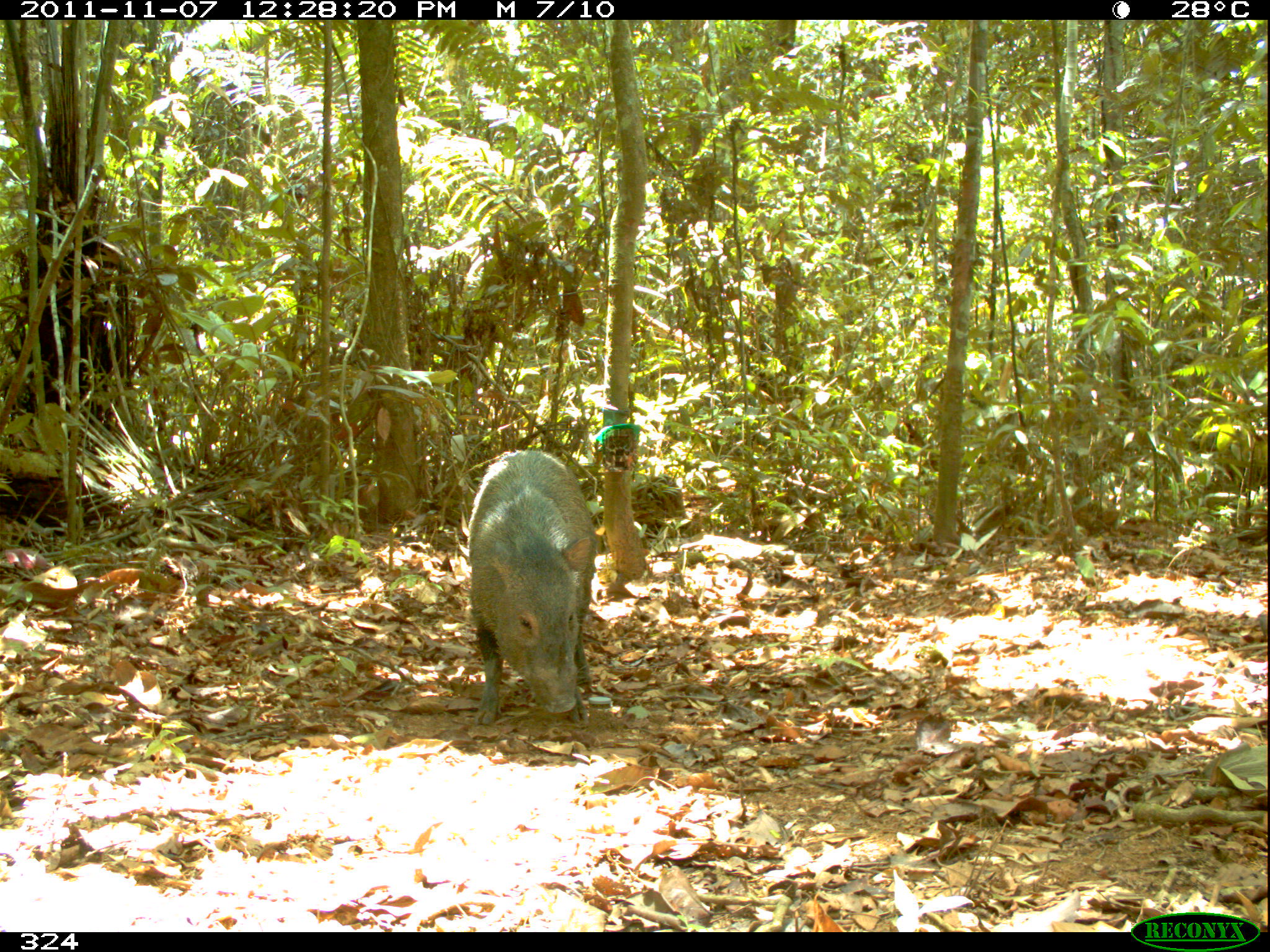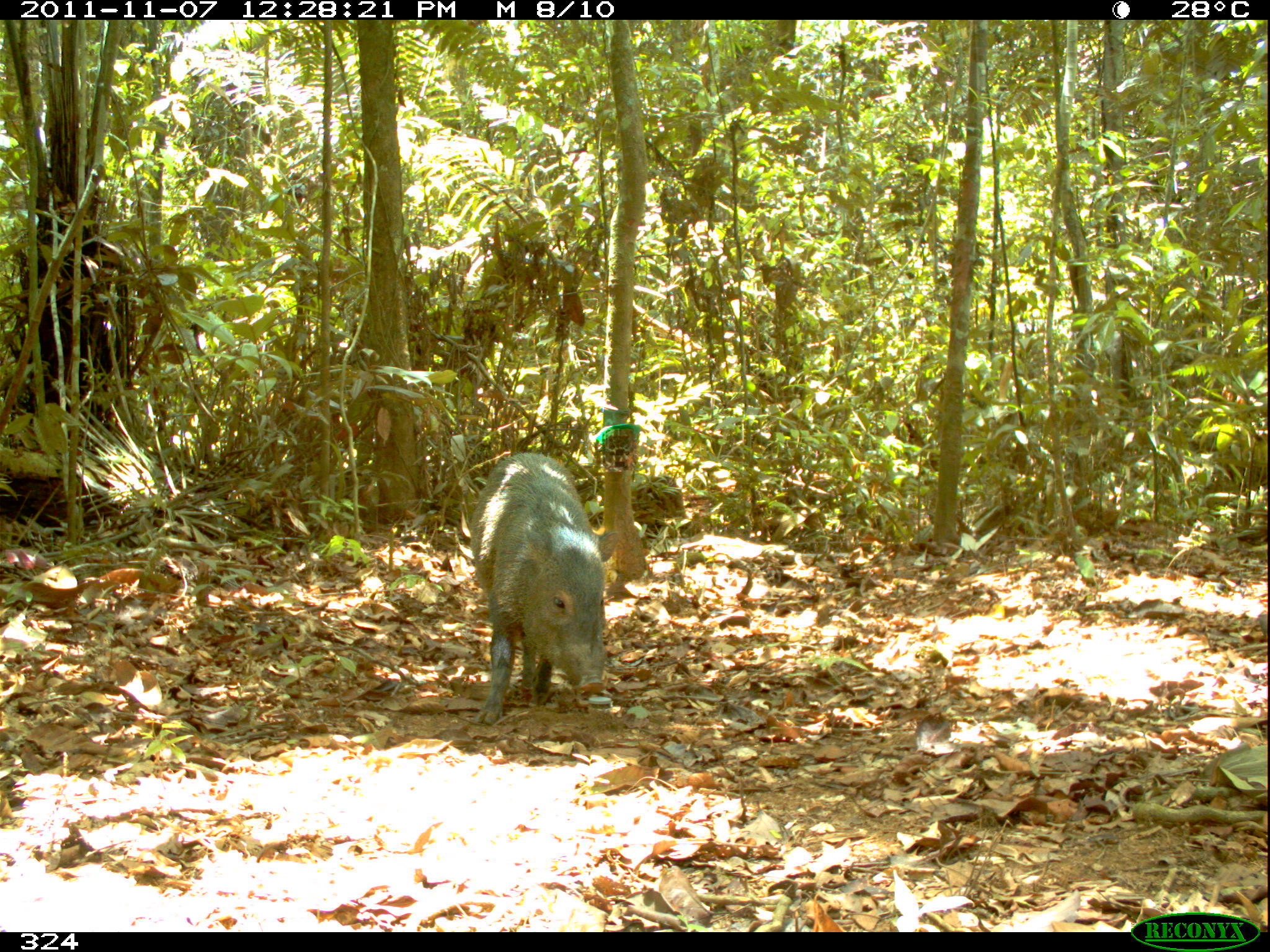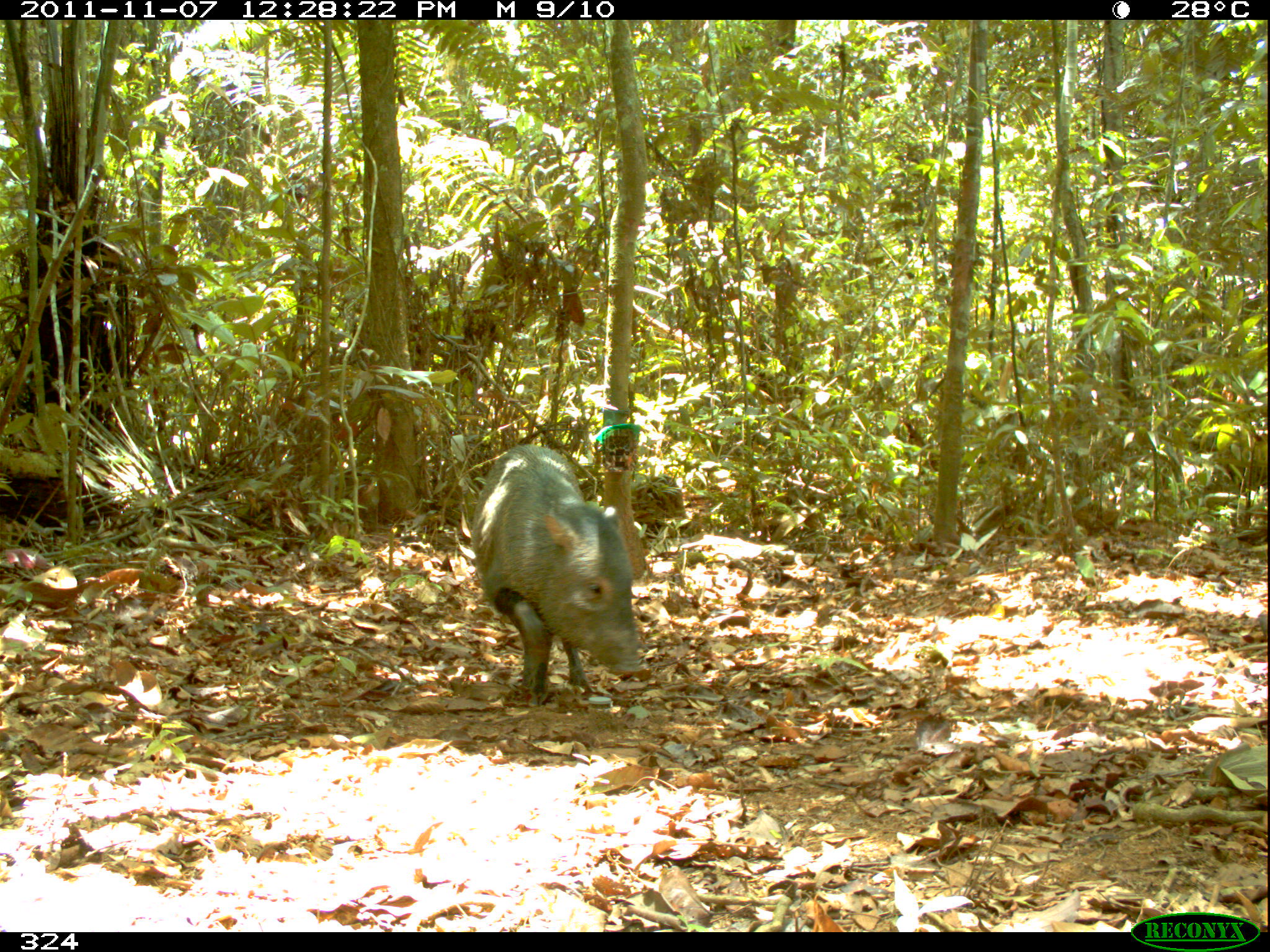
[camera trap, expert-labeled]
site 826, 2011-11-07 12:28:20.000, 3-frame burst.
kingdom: Animalia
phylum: Chordata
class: Mammalia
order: Artiodactyla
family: Tayassuidae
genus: Pecari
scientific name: Pecari tajacu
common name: collared peccary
Pecari tajacu (collared peccary).